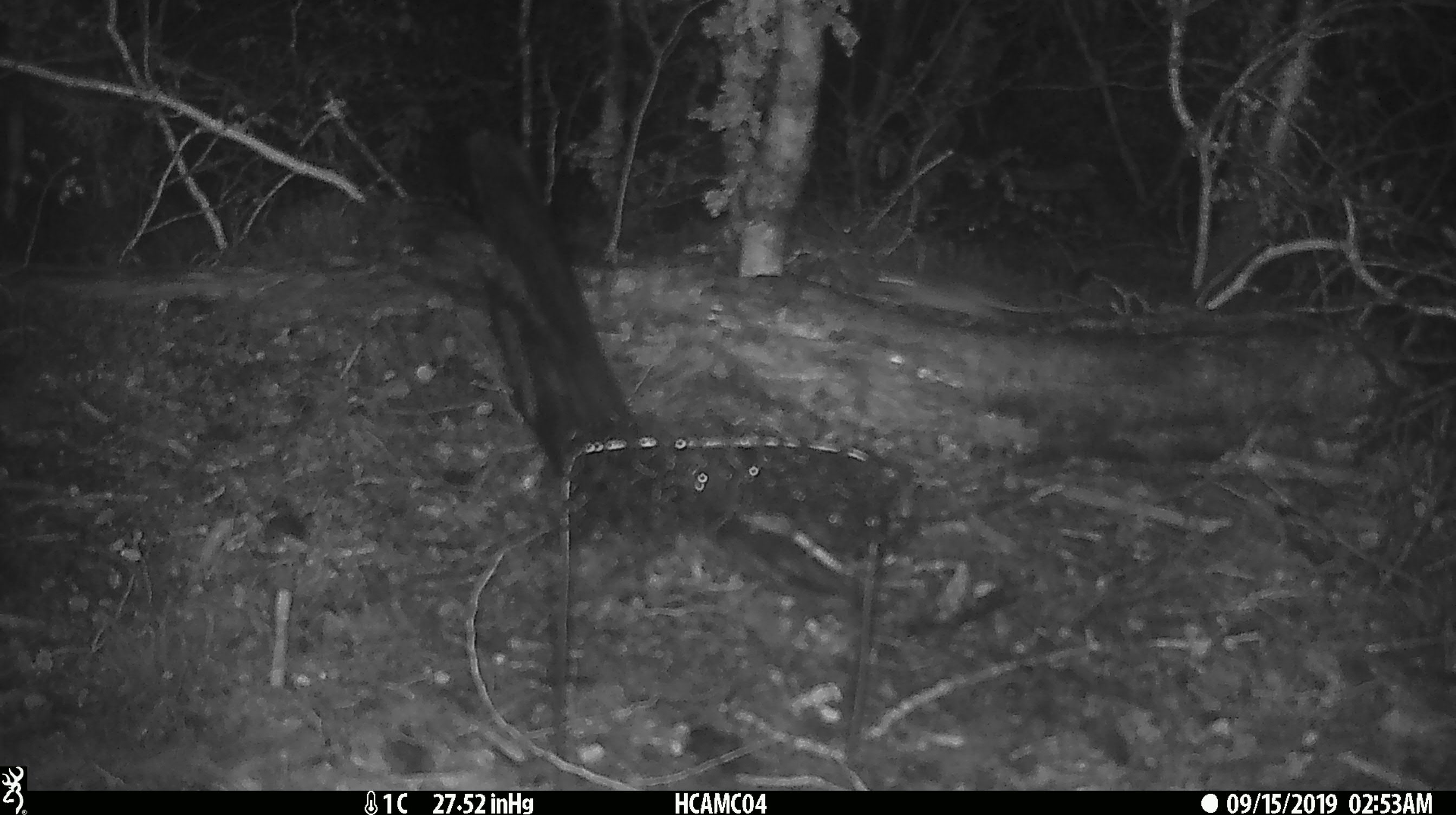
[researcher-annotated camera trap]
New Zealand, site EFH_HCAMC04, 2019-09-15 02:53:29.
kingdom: Animalia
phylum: Chordata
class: Mammalia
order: Rodentia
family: Muridae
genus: Mus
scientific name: Mus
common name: mouse